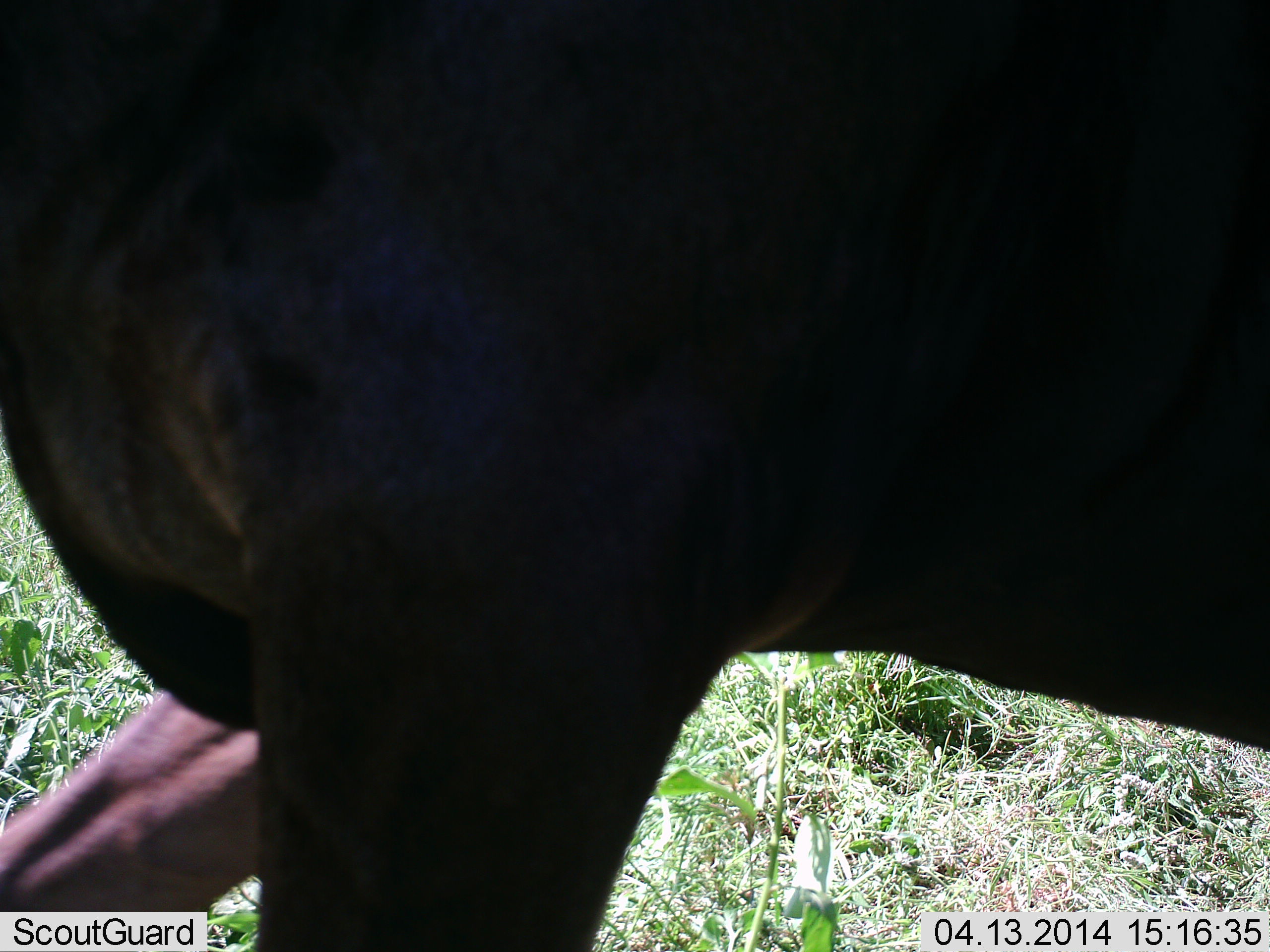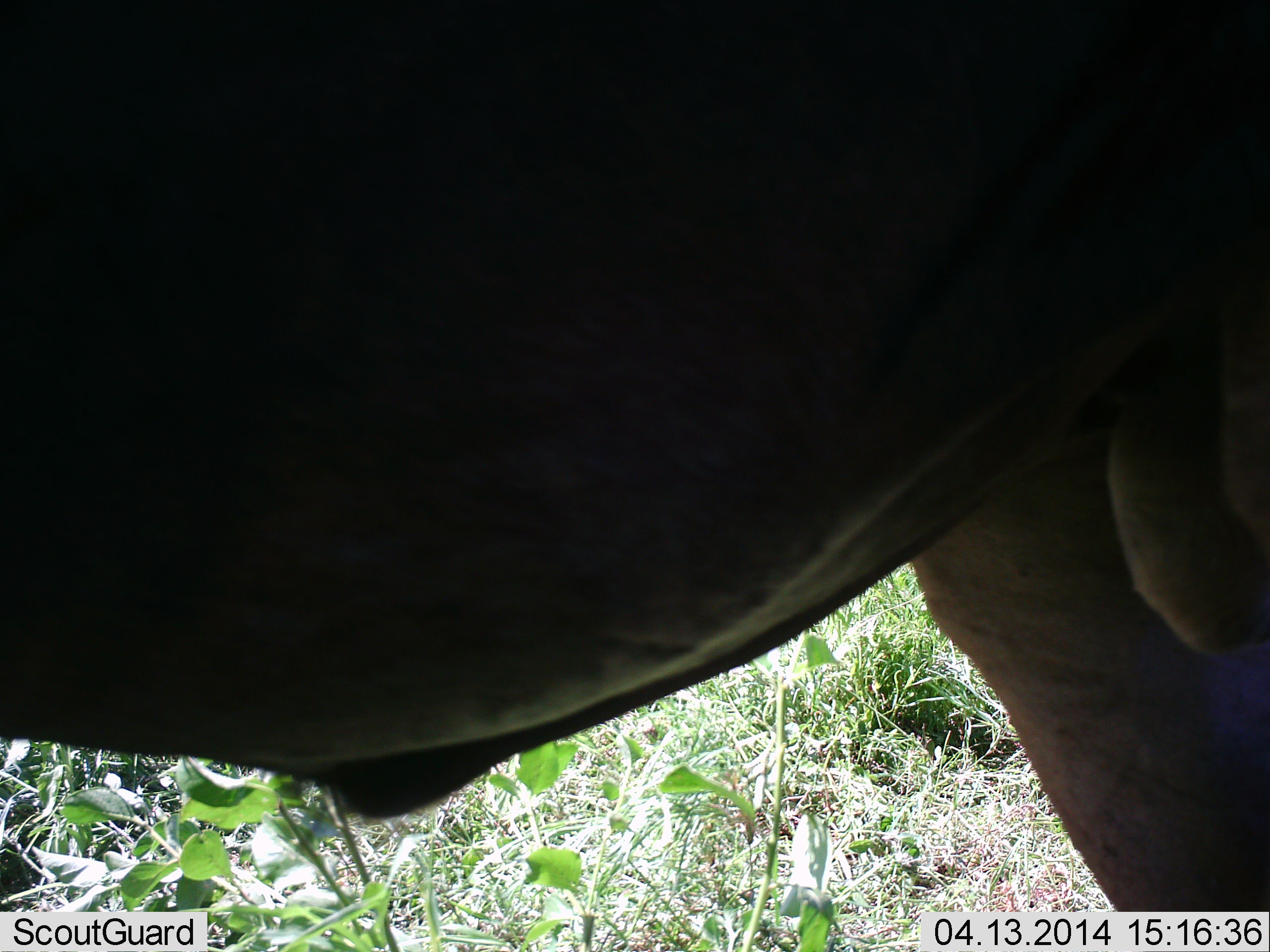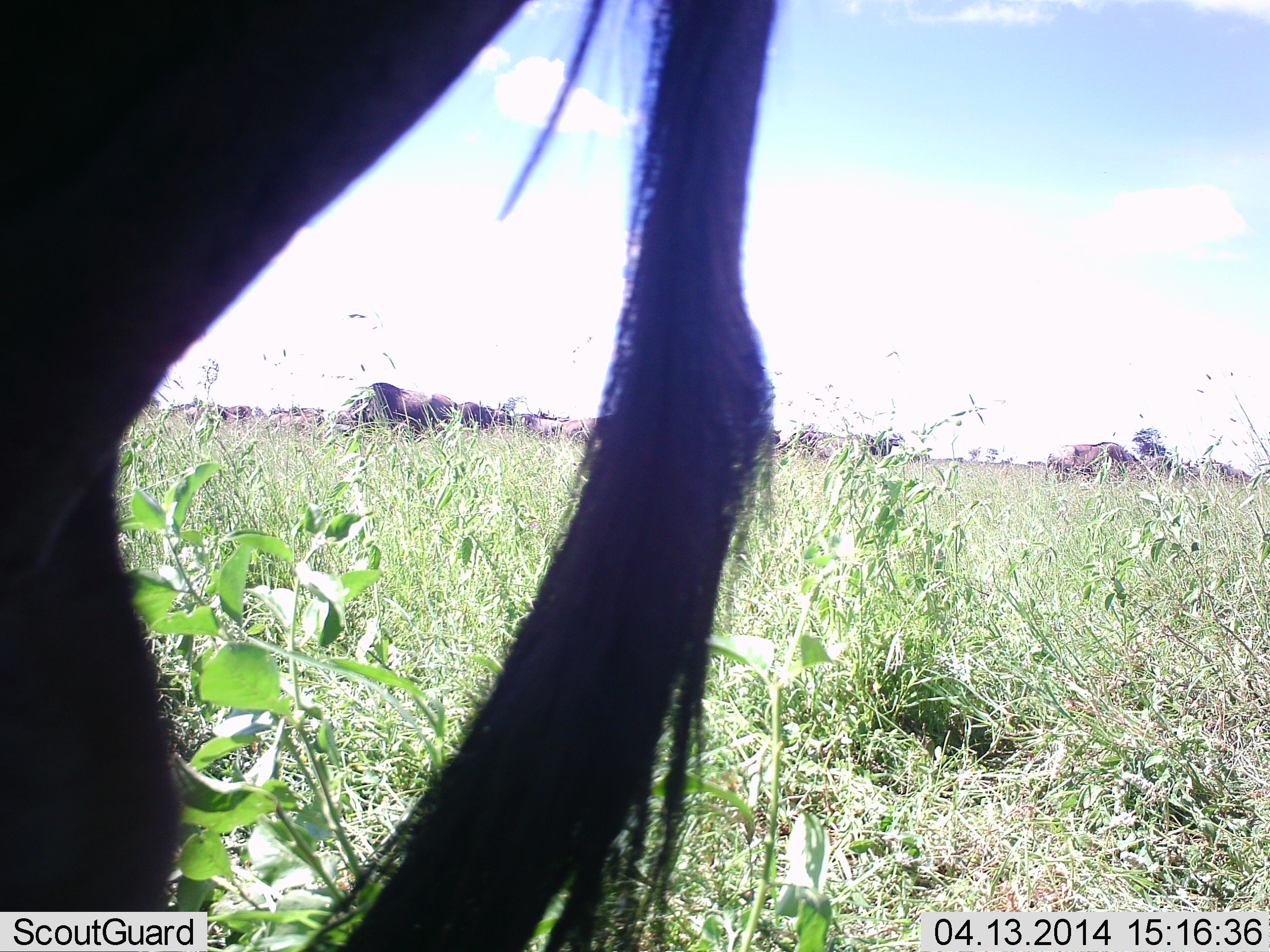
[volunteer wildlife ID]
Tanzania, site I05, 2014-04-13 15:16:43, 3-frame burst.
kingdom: Animalia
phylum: Chordata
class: Mammalia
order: Artiodactyla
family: Bovidae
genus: Connochaetes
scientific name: Connochaetes taurinus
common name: blue wildebeest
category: wildebeest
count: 10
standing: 27%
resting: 0%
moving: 73%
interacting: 0%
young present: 0%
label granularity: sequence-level